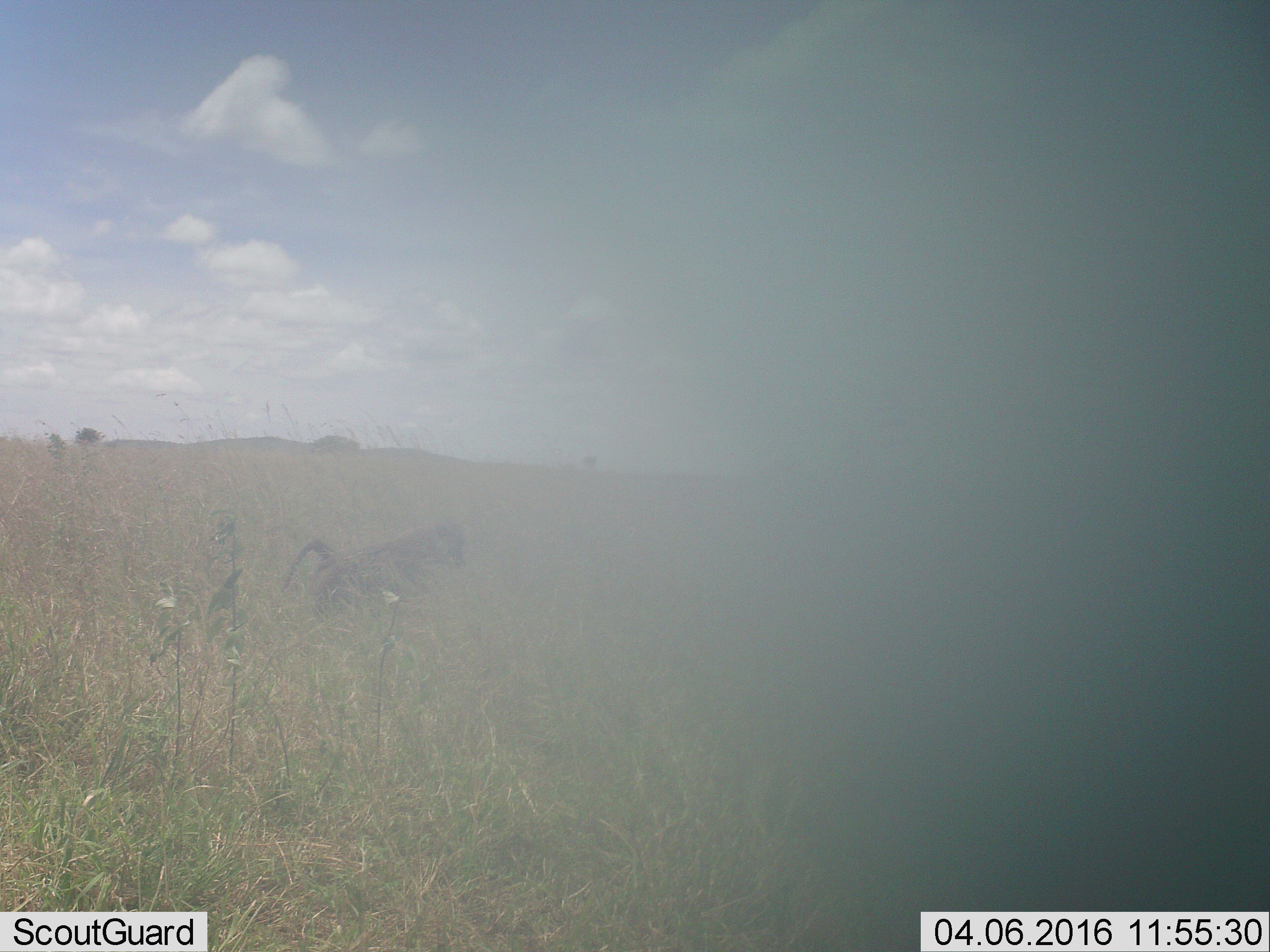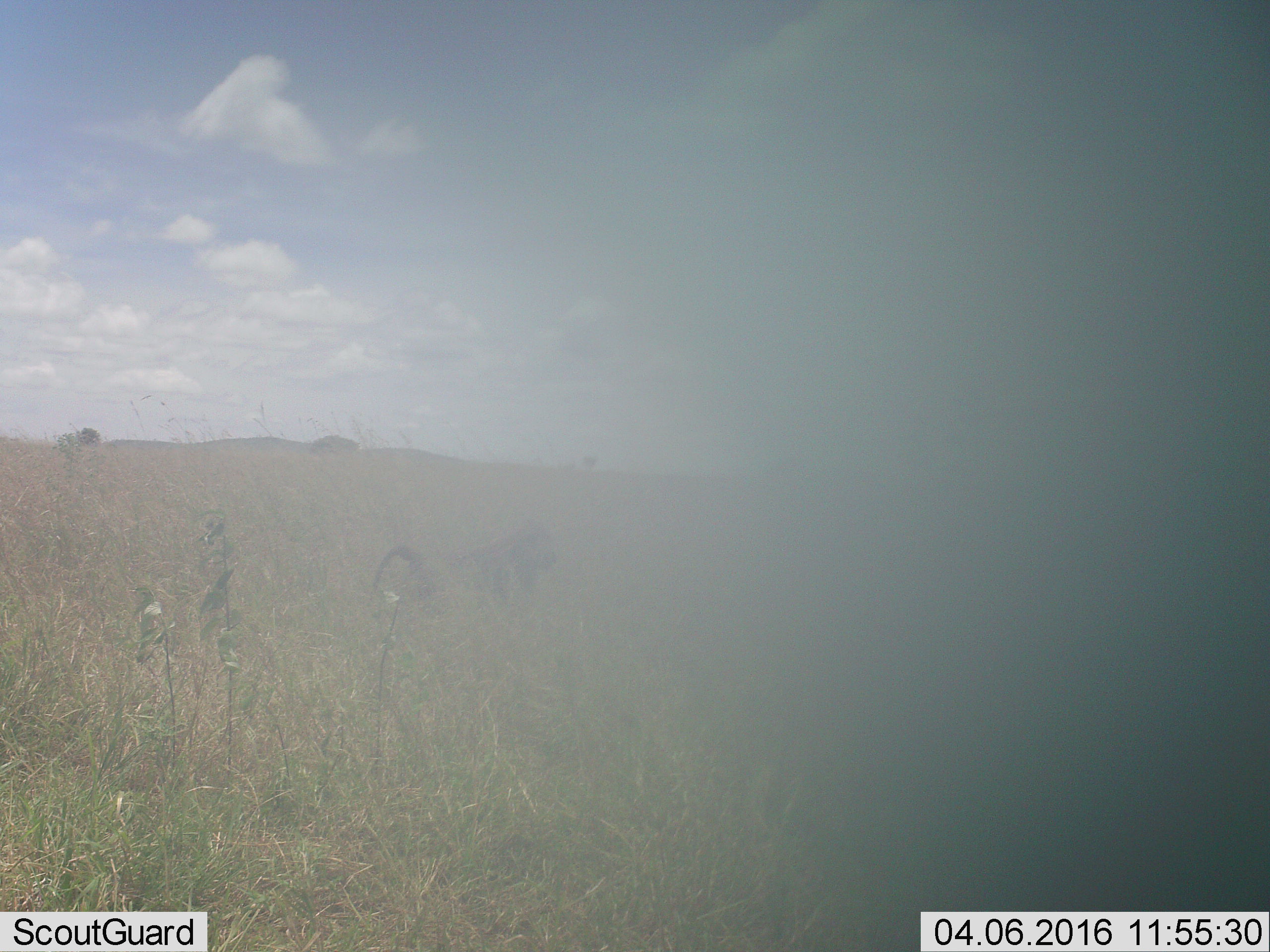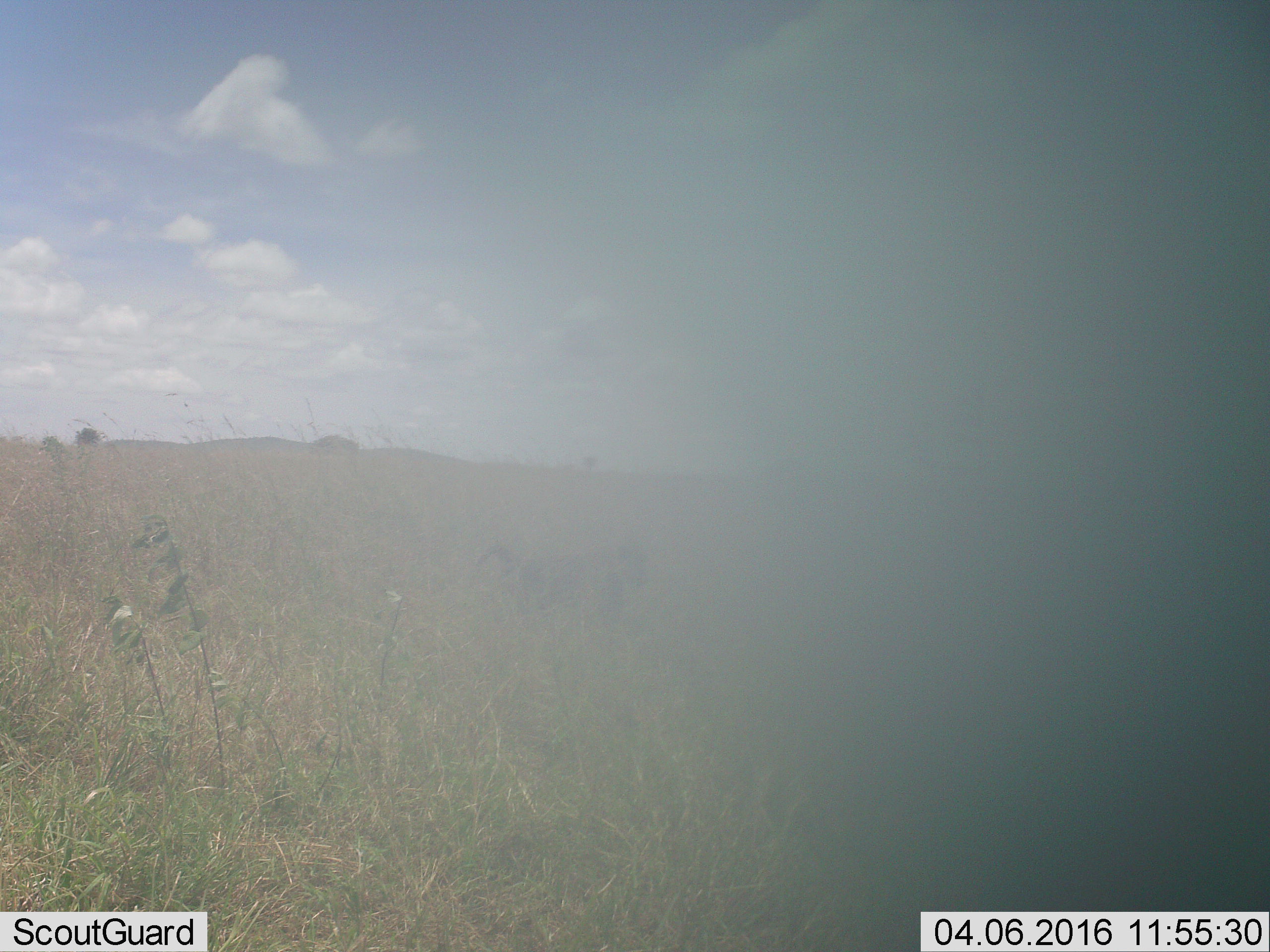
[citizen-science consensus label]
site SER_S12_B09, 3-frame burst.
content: unidentified animal